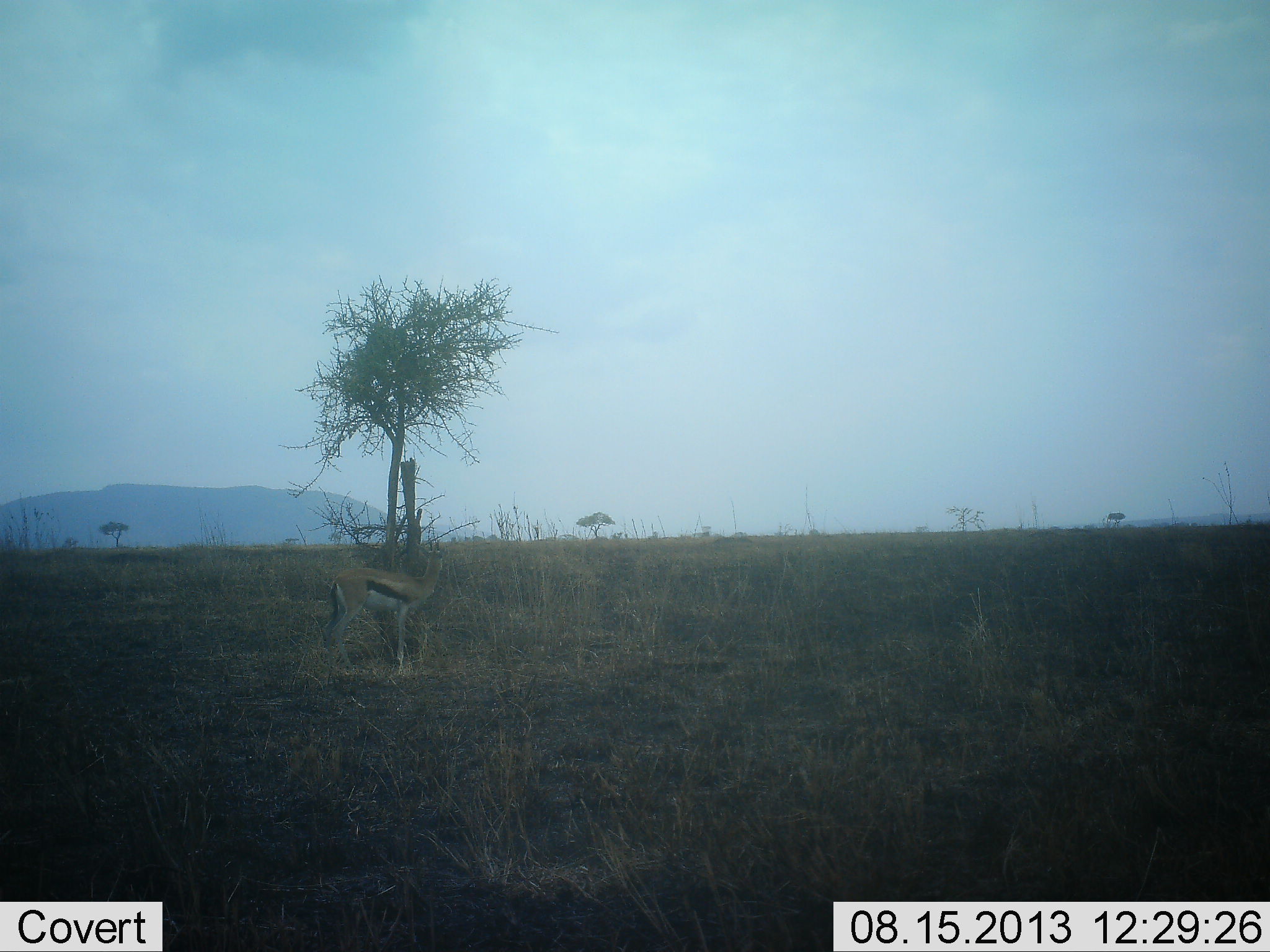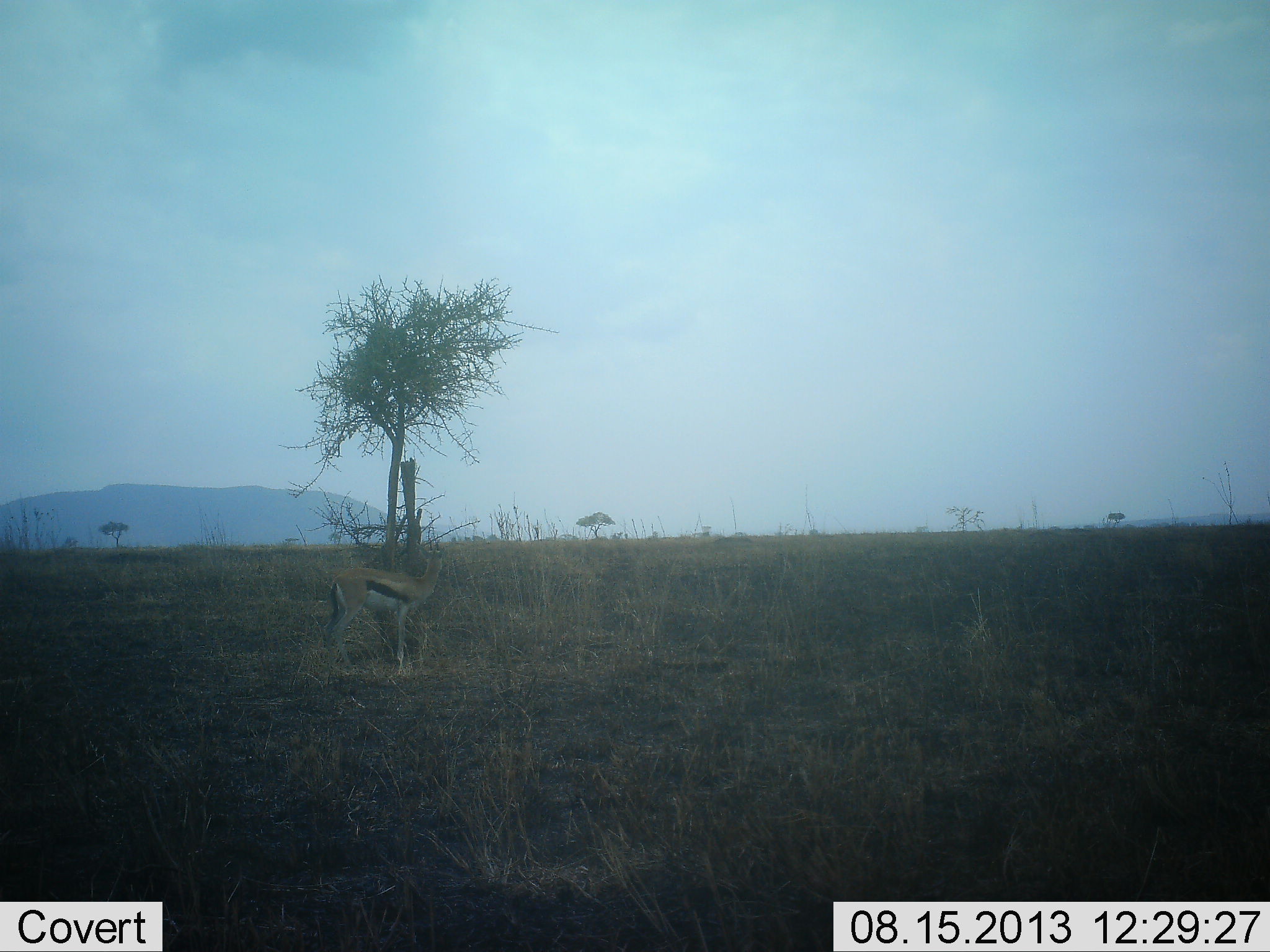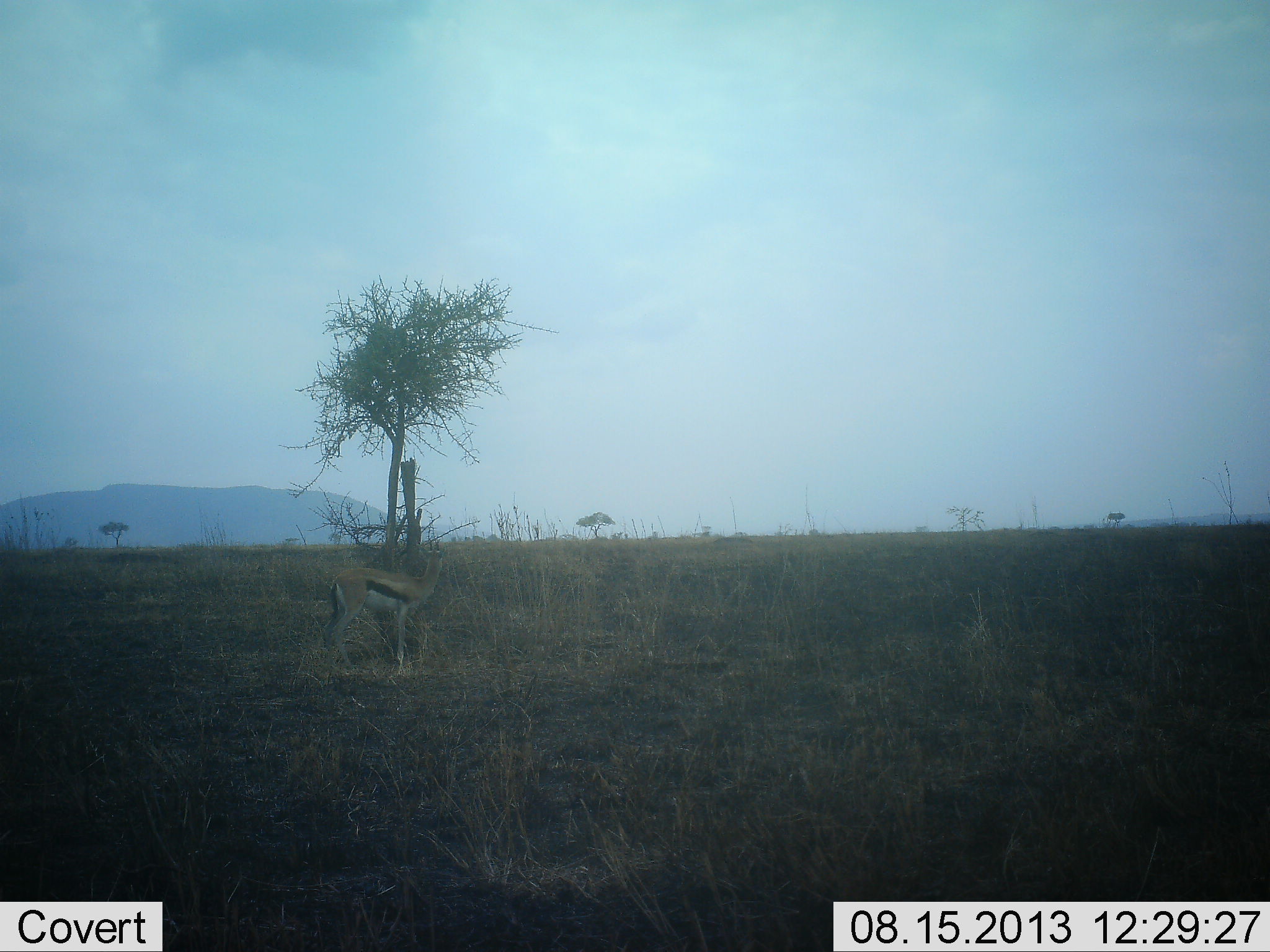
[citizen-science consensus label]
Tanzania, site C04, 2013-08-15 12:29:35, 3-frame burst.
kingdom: Animalia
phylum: Chordata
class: Mammalia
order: Artiodactyla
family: Bovidae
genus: Eudorcas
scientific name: Eudorcas thomsonii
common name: thomson's gazelle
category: gazellethomsons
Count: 1.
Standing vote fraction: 100%.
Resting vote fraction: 0%.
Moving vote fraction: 0%.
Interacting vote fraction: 0%.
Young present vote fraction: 0%.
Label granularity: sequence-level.